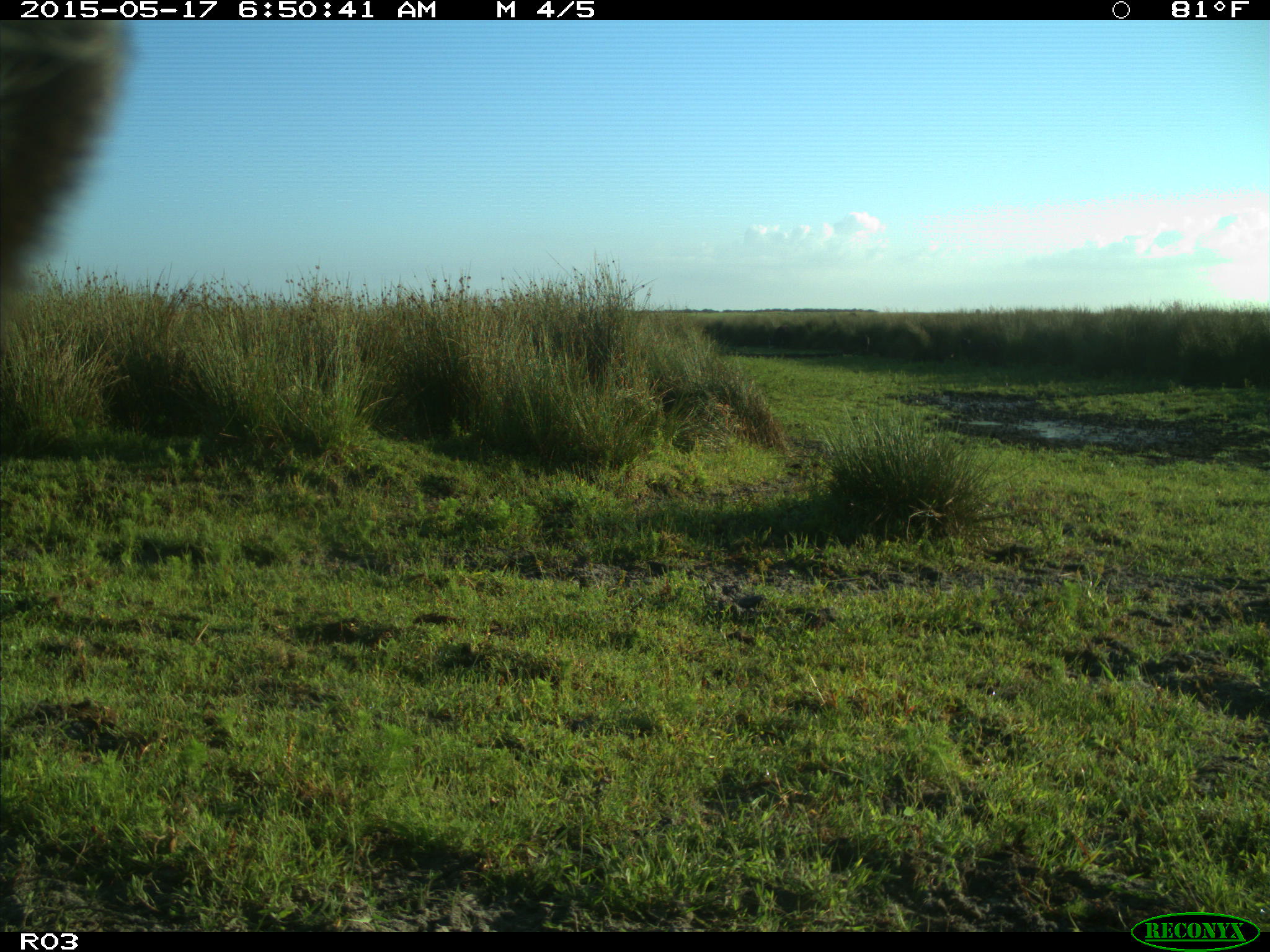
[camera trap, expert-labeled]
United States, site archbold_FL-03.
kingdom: Animalia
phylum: Chordata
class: Mammalia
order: Artiodactyla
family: Bovidae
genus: Bos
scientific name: Bos taurus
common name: domestic cow